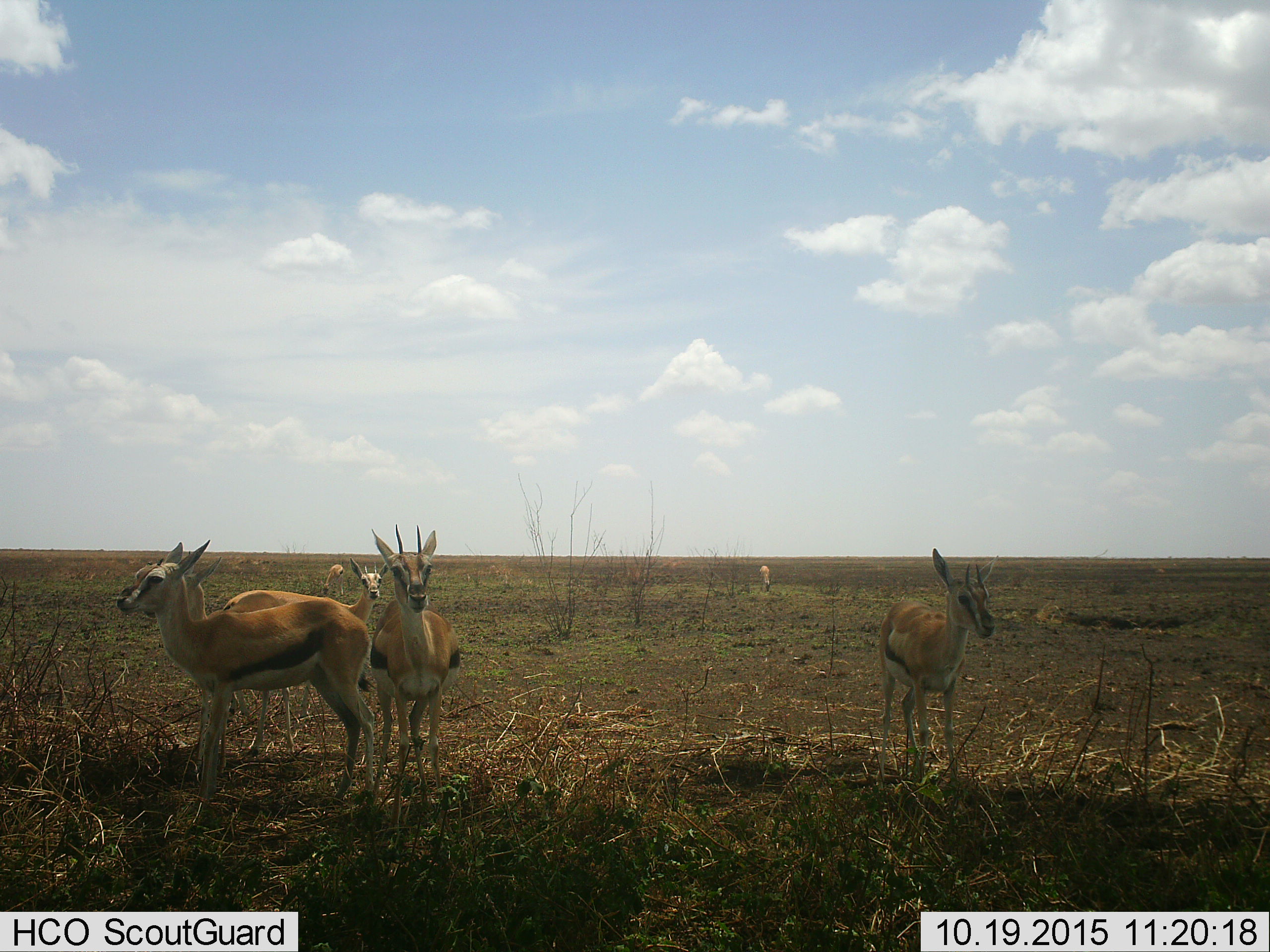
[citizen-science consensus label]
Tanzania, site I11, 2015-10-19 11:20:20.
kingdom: Animalia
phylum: Chordata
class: Mammalia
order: Artiodactyla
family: Bovidae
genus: Eudorcas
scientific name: Eudorcas thomsonii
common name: thomson's gazelle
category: gazellethomsons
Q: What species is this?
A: Gazellethomsons (thomson's gazelle) (Eudorcas thomsonii).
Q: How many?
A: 6.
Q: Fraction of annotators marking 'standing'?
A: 100%.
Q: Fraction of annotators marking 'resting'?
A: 0%.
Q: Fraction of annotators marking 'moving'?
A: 0%.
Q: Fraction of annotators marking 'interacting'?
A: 0%.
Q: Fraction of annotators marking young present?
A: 0%.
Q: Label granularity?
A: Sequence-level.